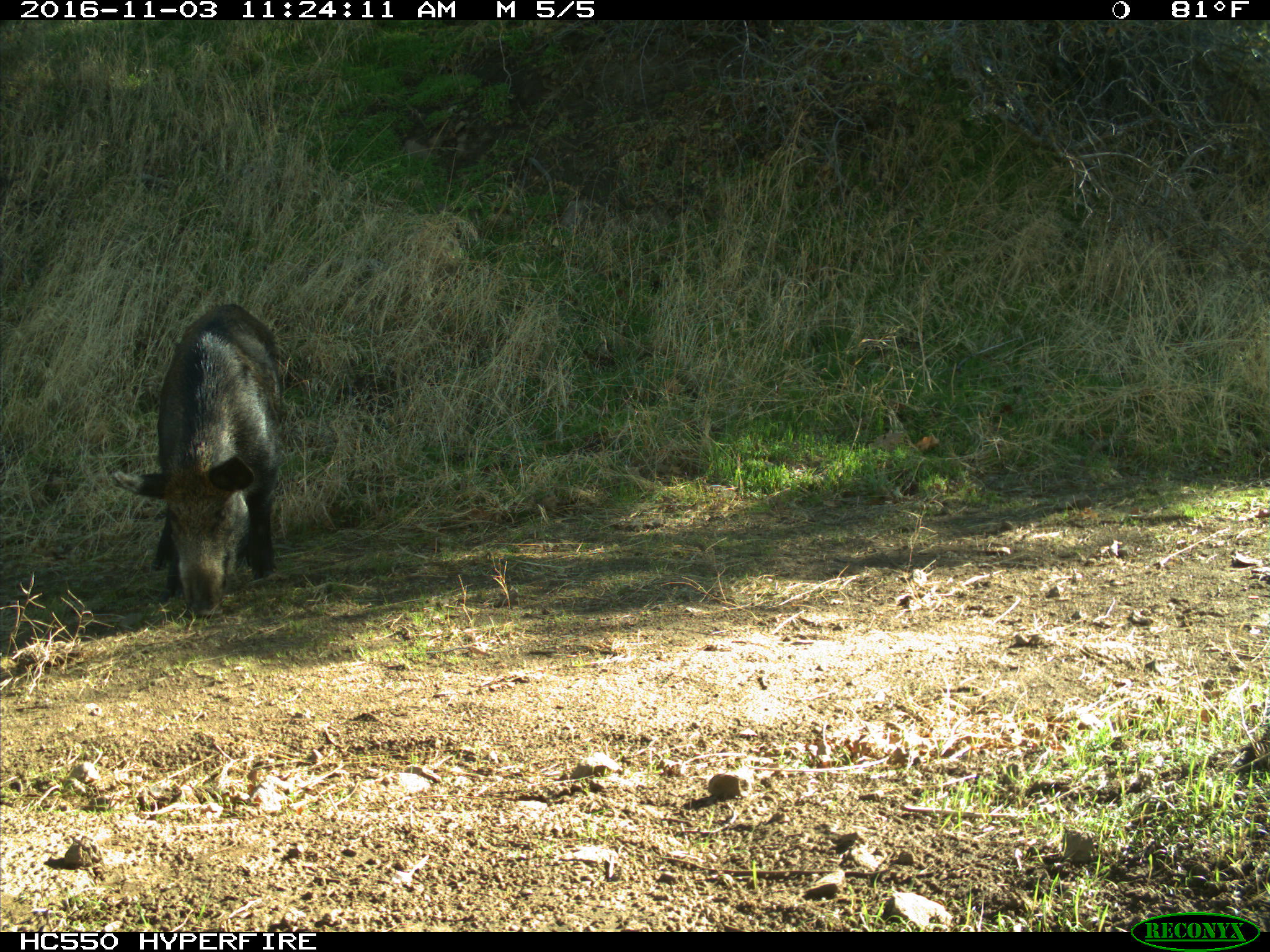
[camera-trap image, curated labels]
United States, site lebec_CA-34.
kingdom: Animalia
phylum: Chordata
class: Mammalia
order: Artiodactyla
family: Suidae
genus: Sus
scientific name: Sus scrofa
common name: wild boar